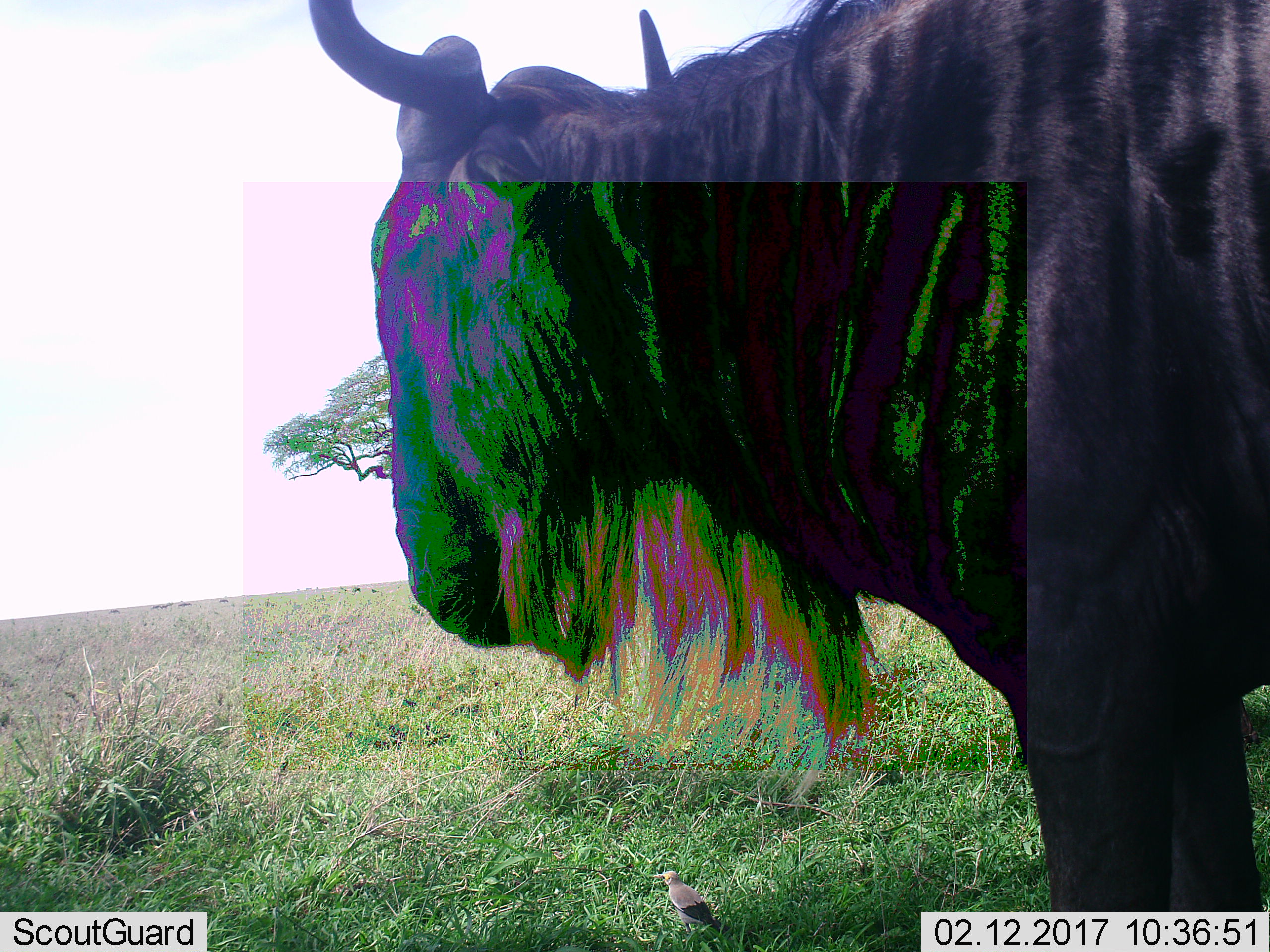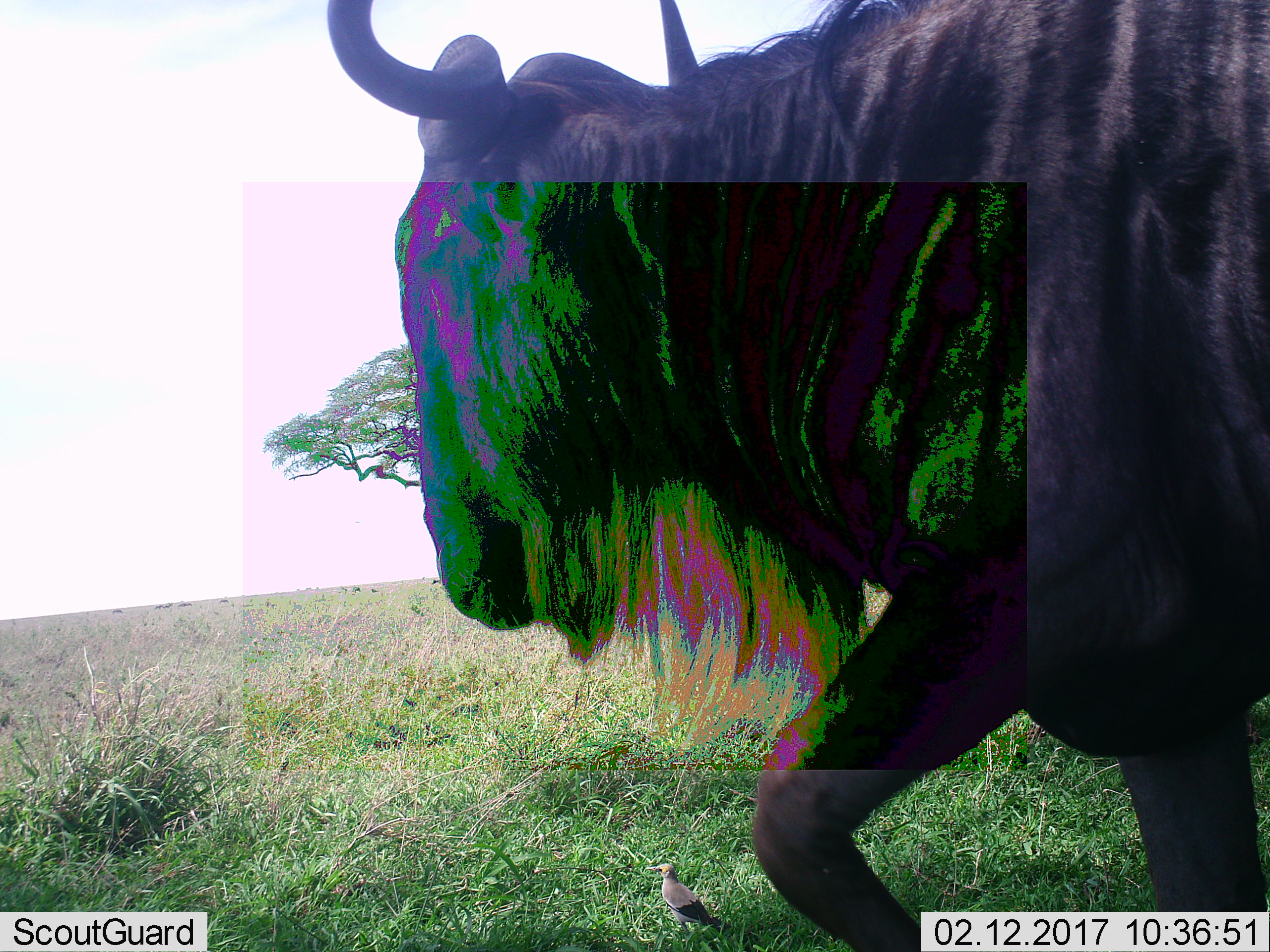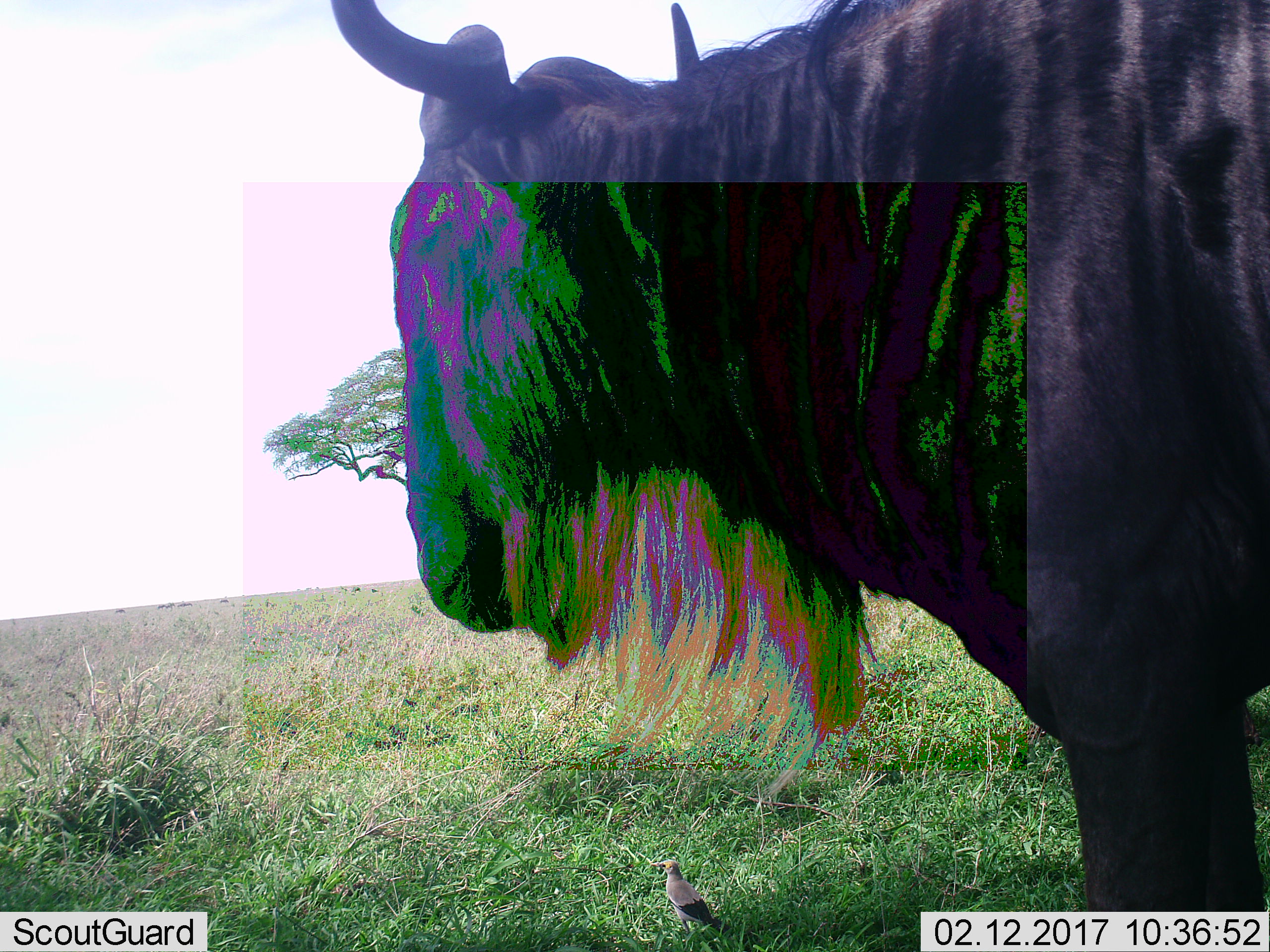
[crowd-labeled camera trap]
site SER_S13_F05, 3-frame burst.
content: unidentified animal